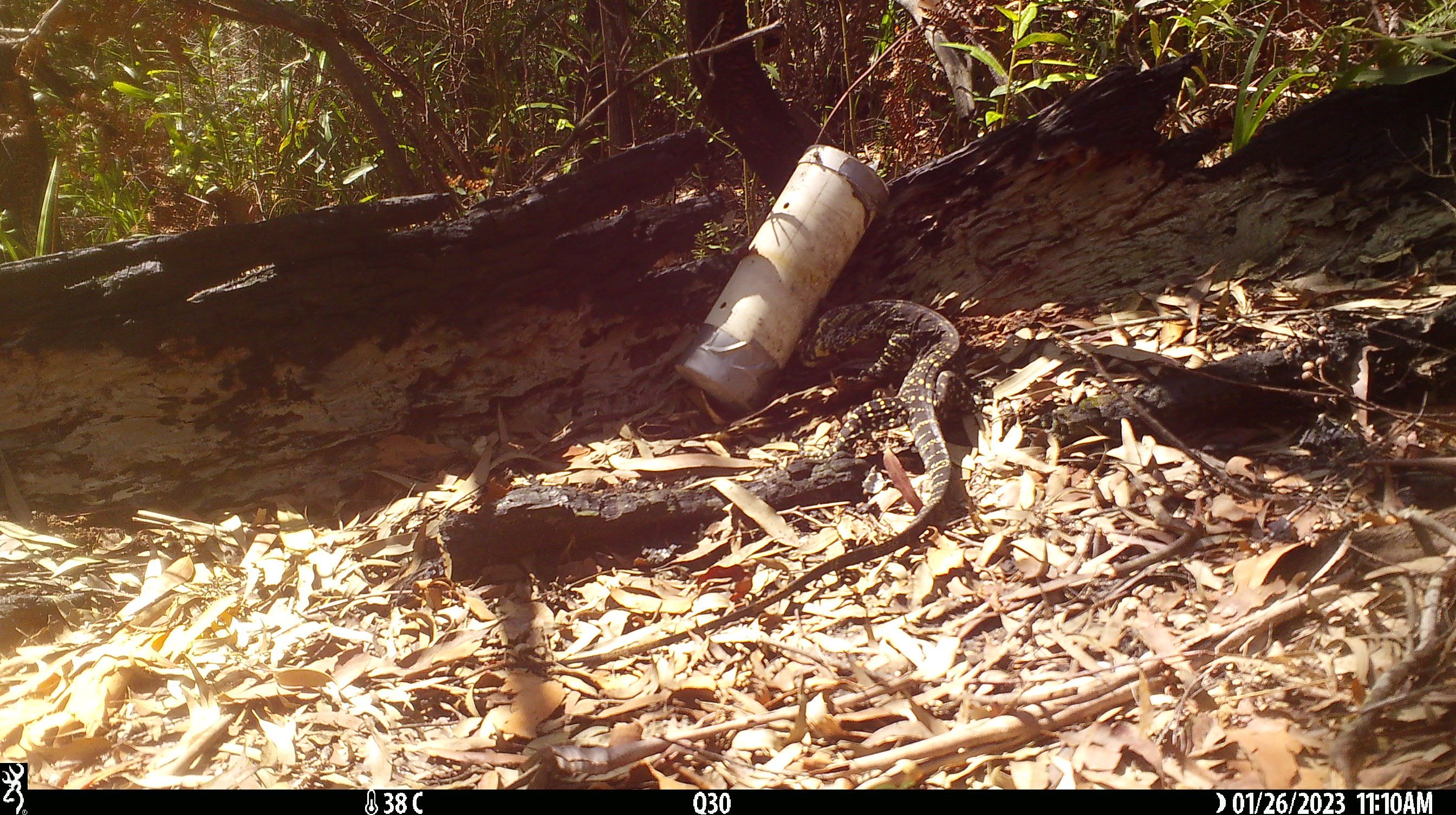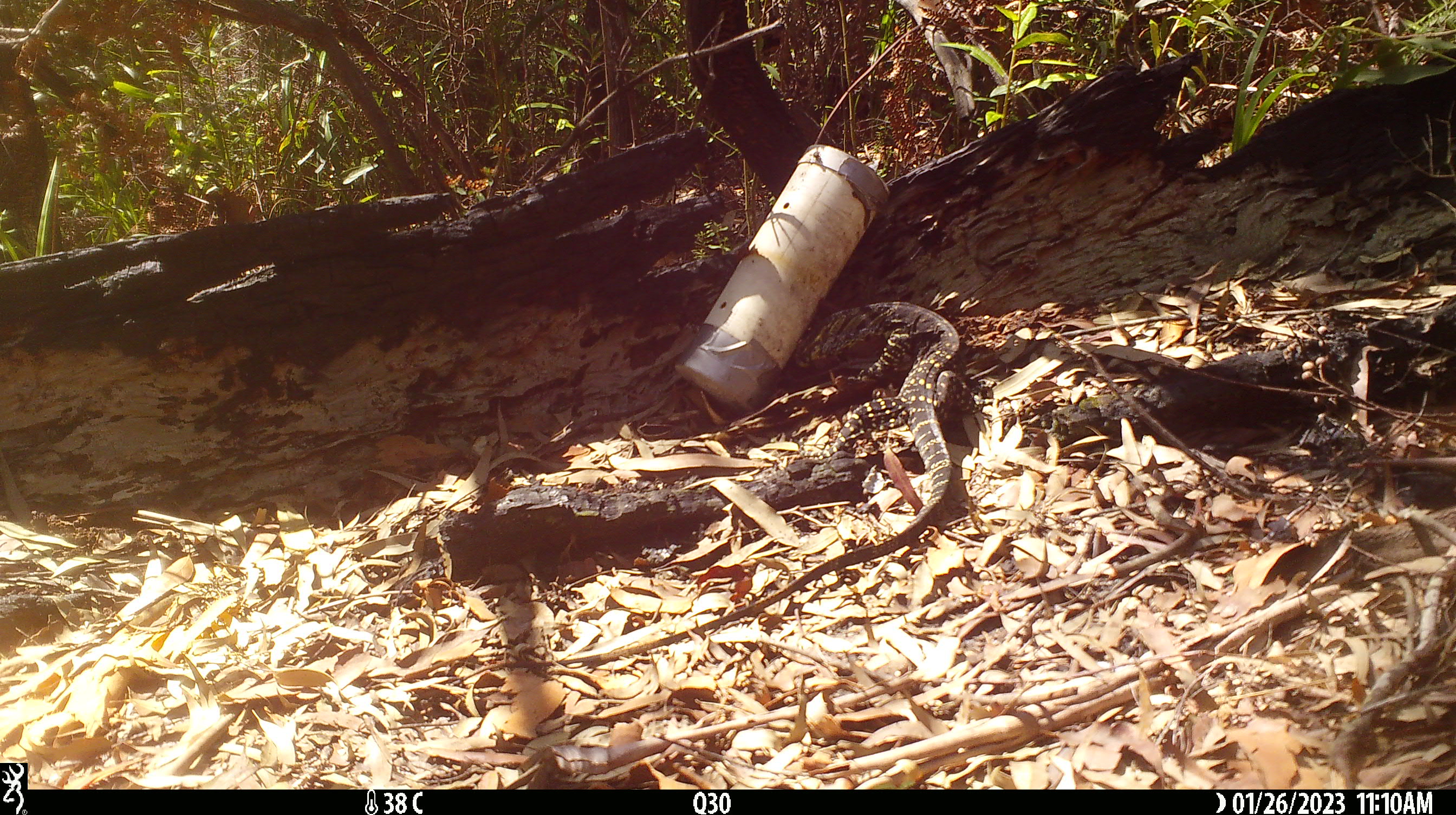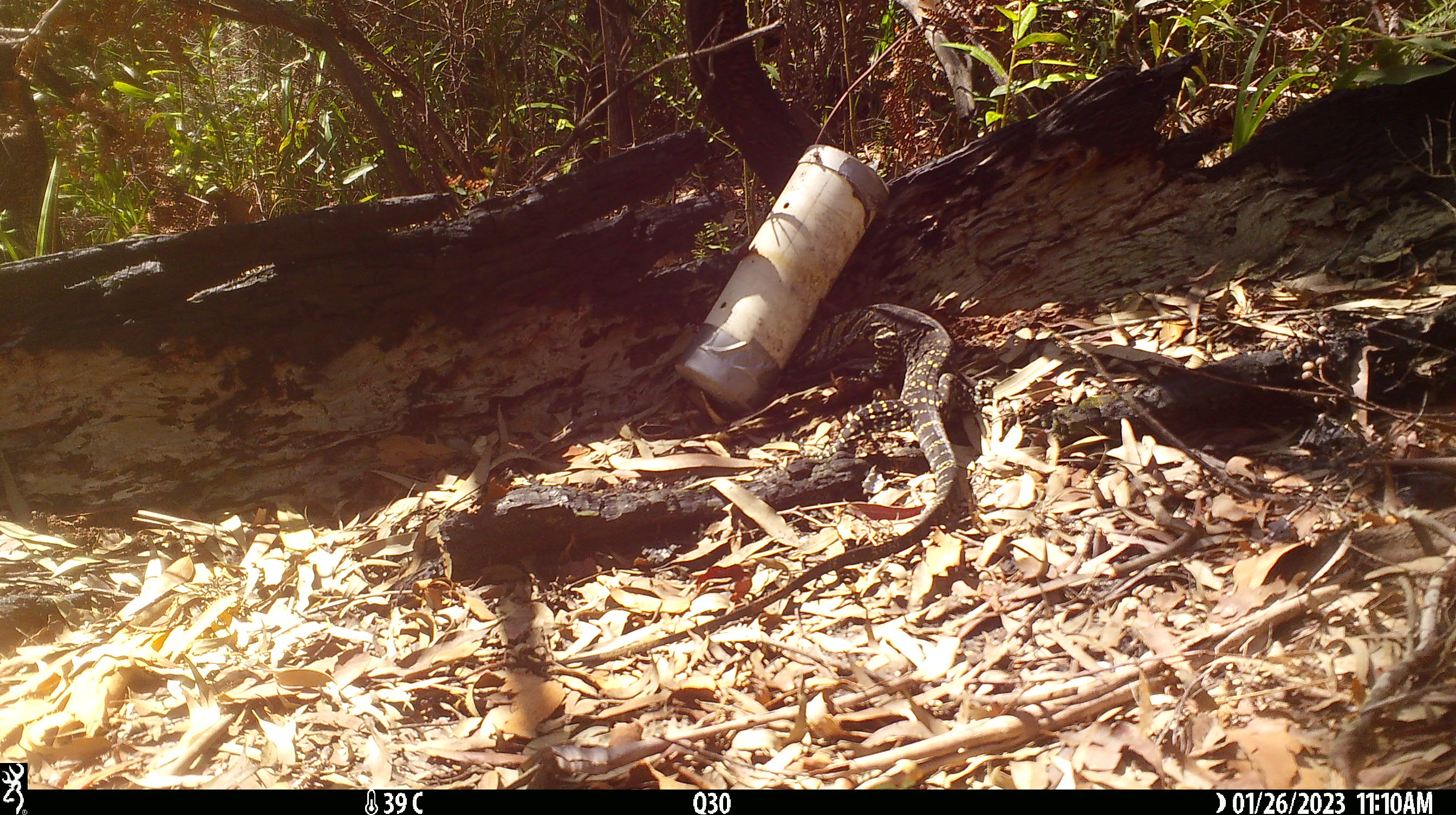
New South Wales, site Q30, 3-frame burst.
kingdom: Animalia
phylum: Chordata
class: Reptilia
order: Squamata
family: Varanidae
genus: Varanus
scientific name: Varanus varius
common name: lace monitor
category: goanna